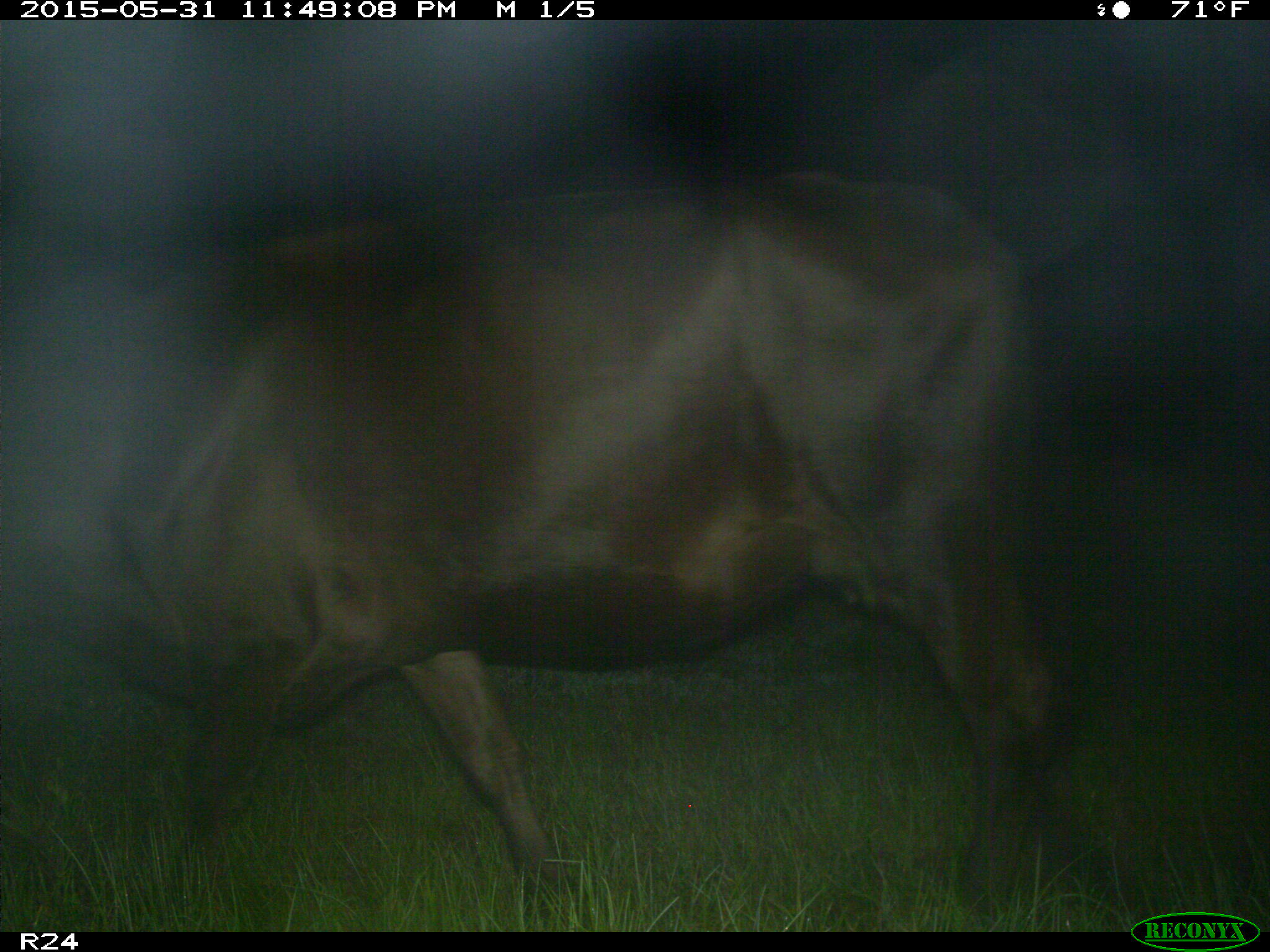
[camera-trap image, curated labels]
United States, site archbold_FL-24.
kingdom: Animalia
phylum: Chordata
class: Mammalia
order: Artiodactyla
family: Bovidae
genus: Bos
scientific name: Bos taurus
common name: domestic cow